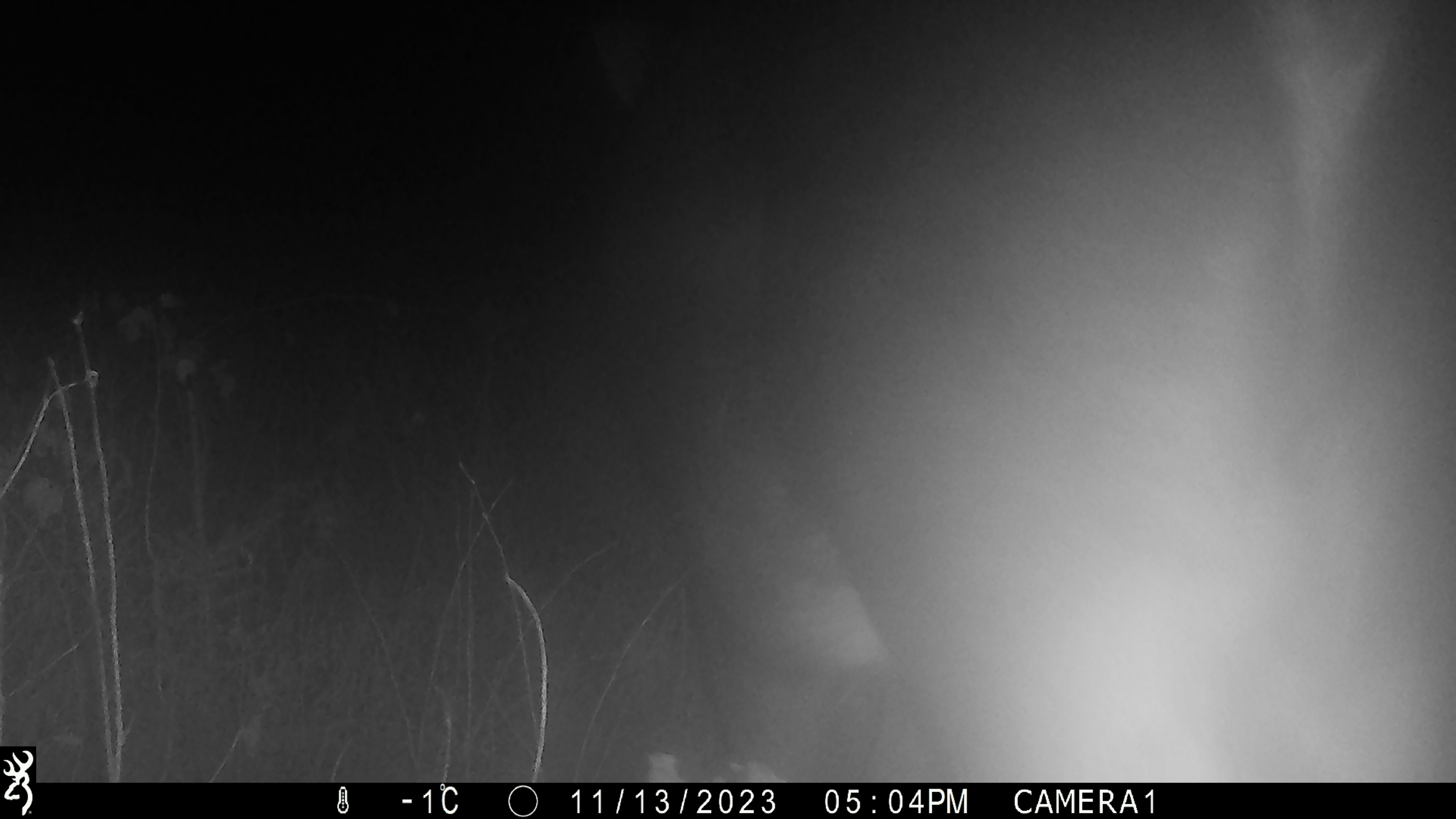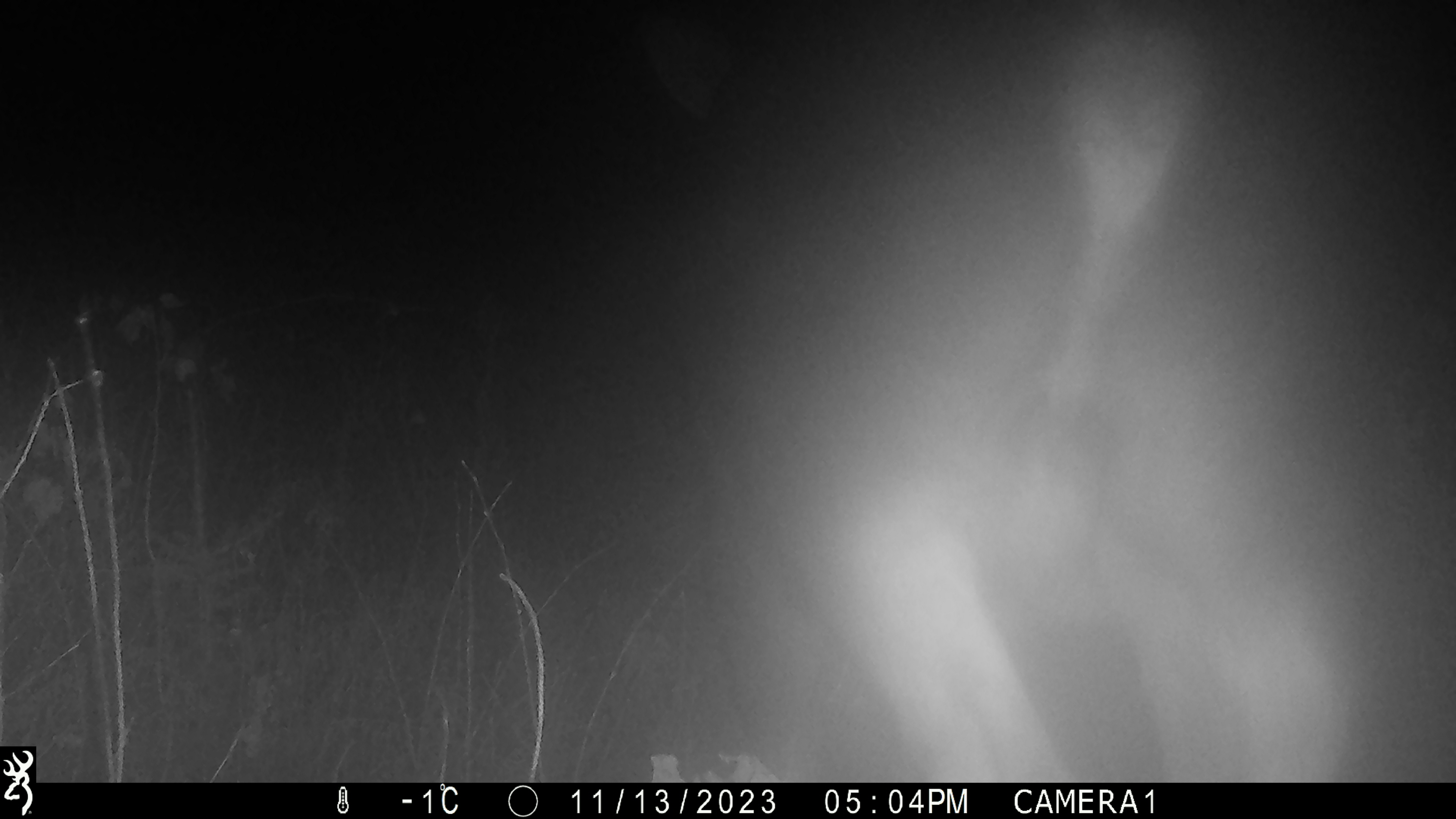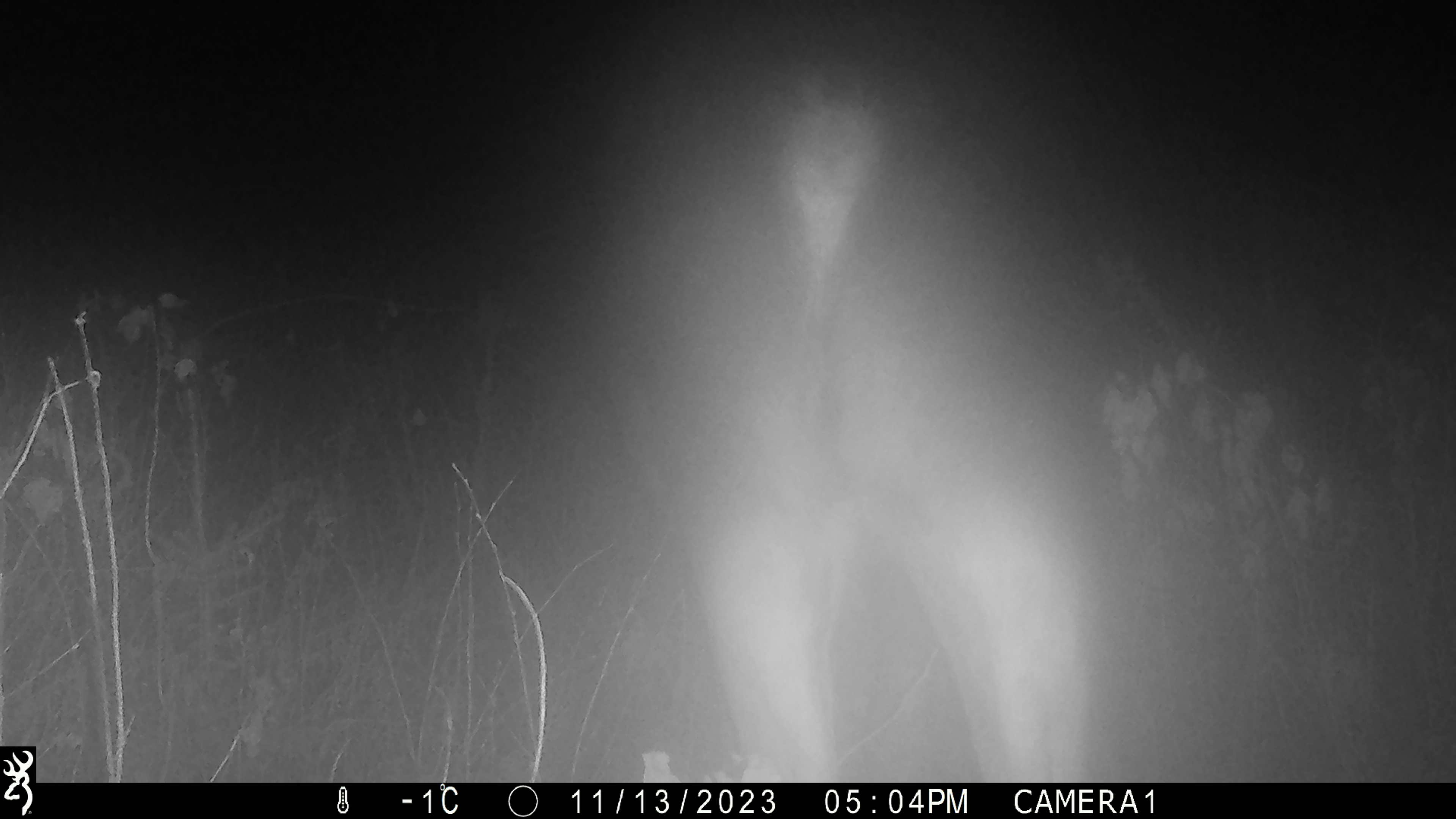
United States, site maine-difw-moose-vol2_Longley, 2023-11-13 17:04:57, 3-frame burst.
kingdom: Animalia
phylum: Chordata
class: Mammalia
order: Artiodactyla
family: Cervidae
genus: Alces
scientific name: Alces alces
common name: moose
Moose (Alces alces).